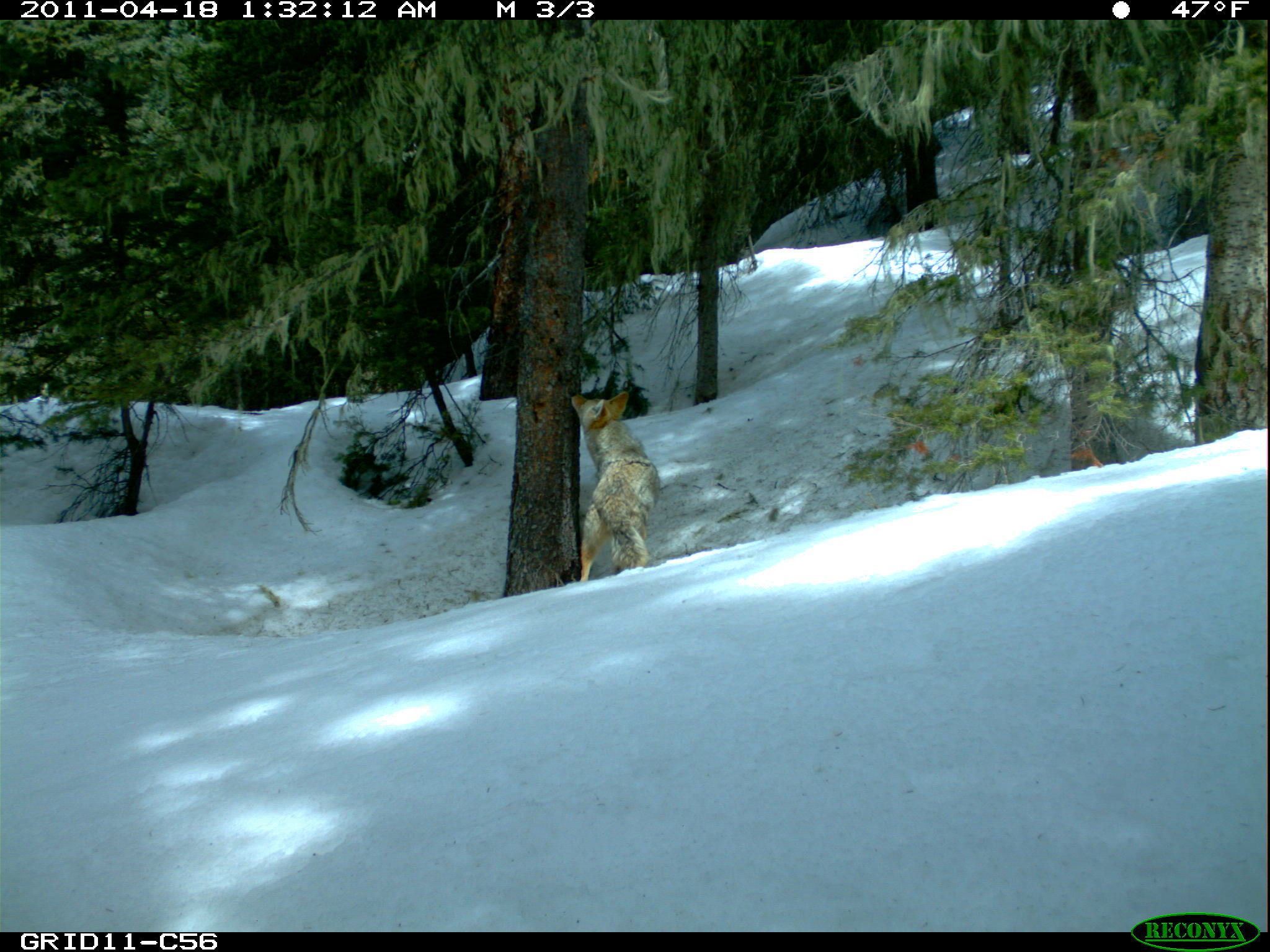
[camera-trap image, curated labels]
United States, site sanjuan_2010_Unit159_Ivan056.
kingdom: Animalia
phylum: Chordata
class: Mammalia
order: Carnivora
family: Canidae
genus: Canis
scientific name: Canis latrans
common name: coyote